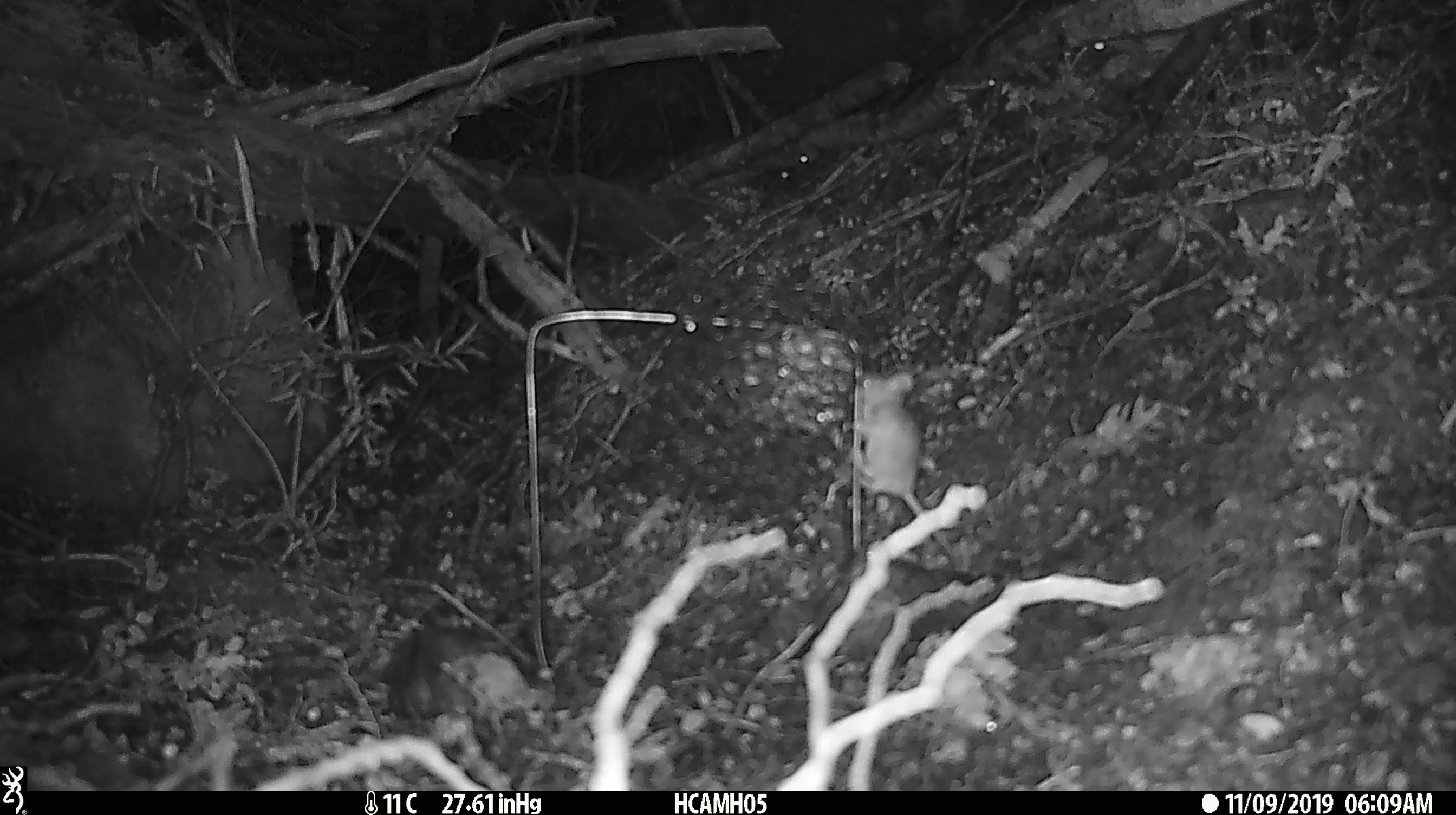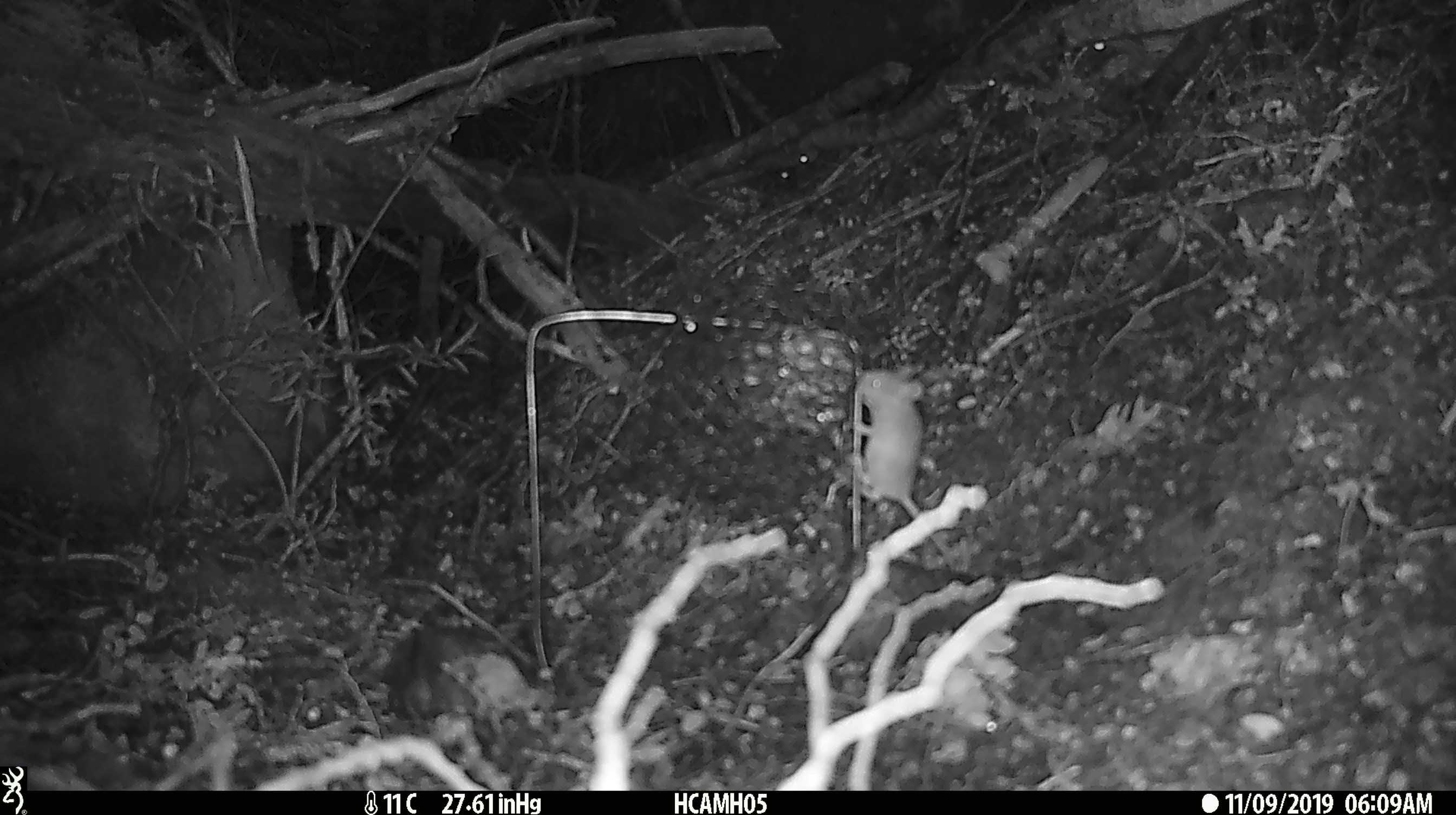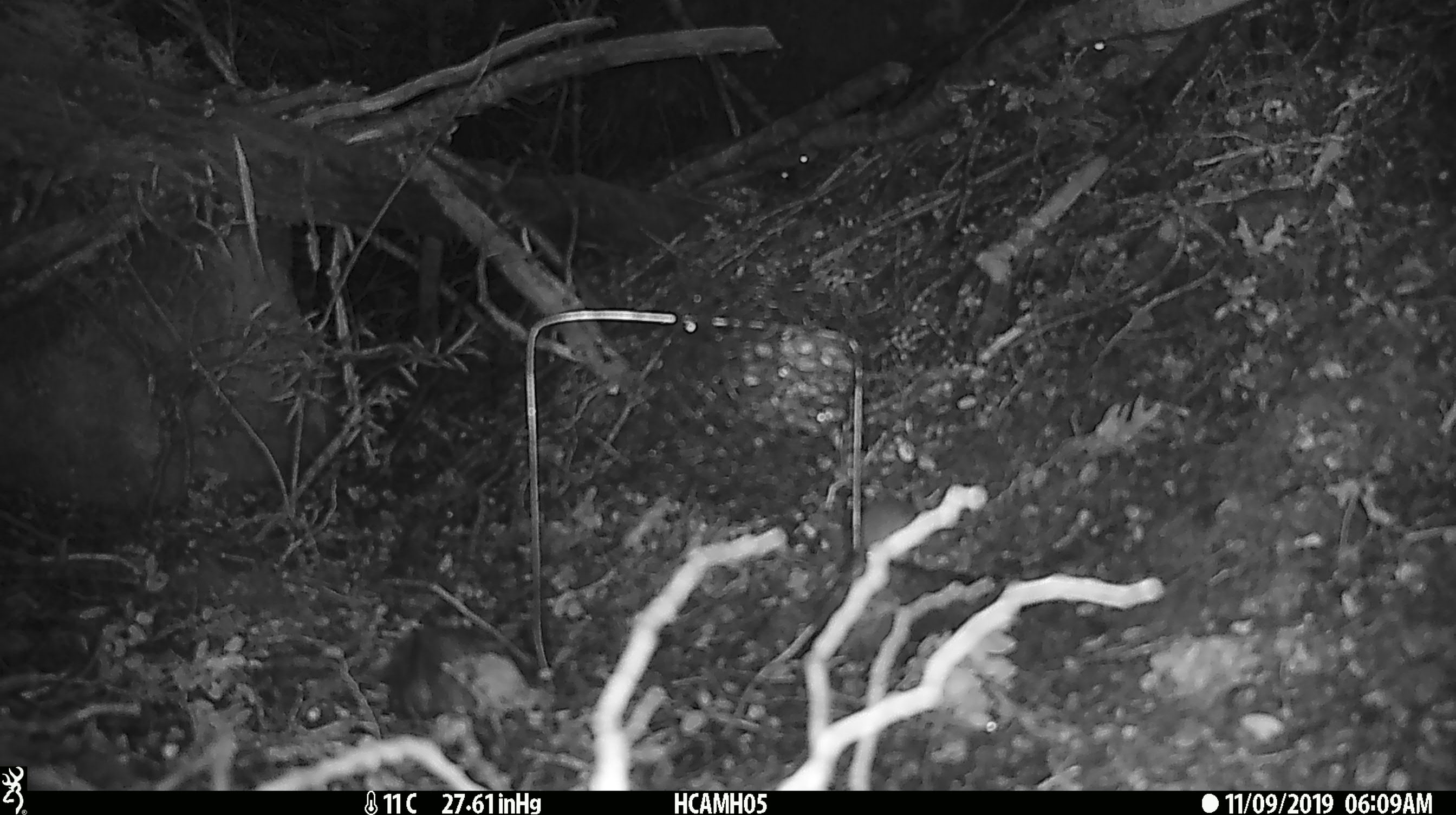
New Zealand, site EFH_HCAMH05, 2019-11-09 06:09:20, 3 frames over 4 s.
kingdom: Animalia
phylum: Chordata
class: Mammalia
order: Rodentia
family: Muridae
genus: Mus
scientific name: Mus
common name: mouse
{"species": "mouse (Mus)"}